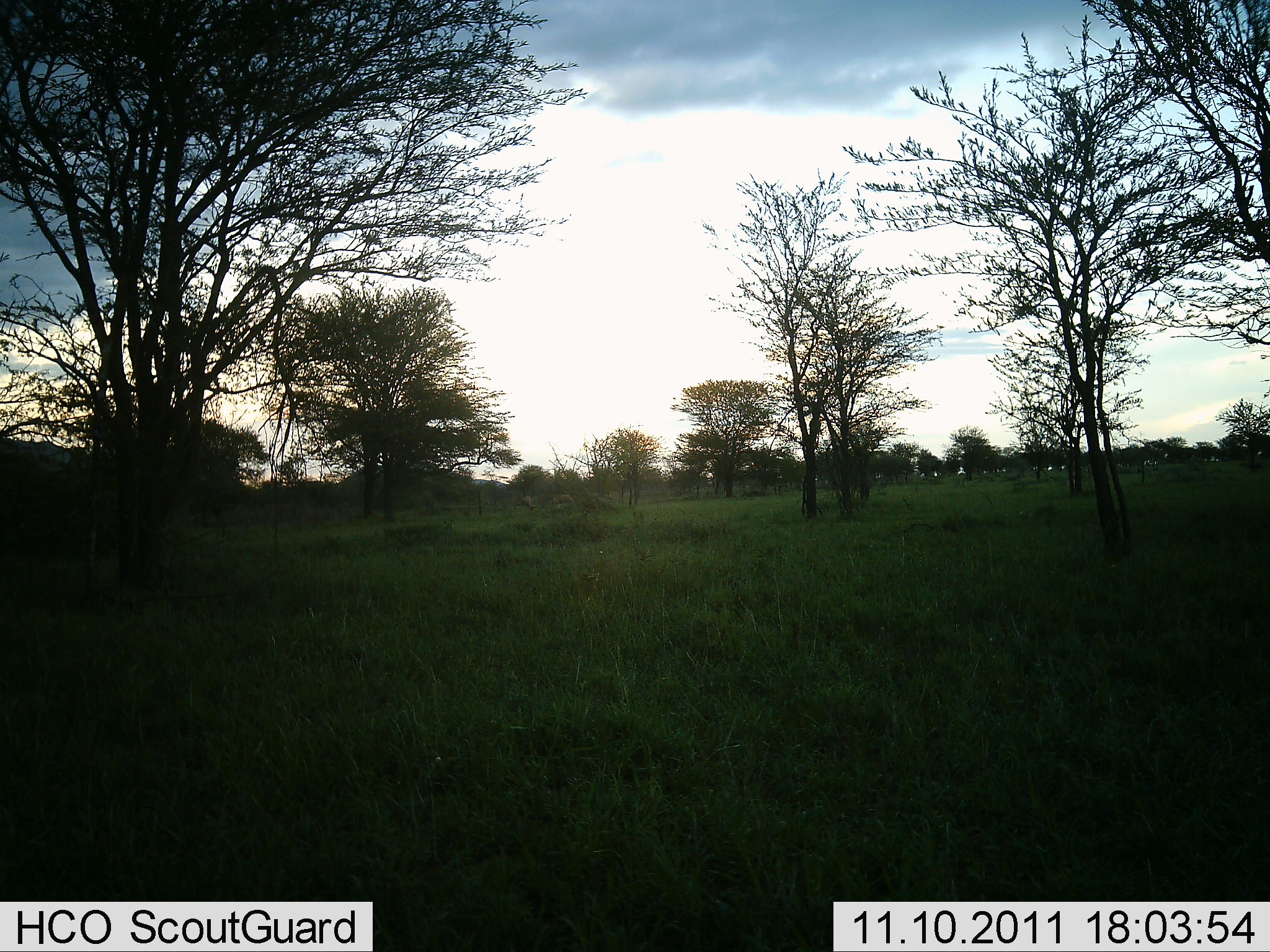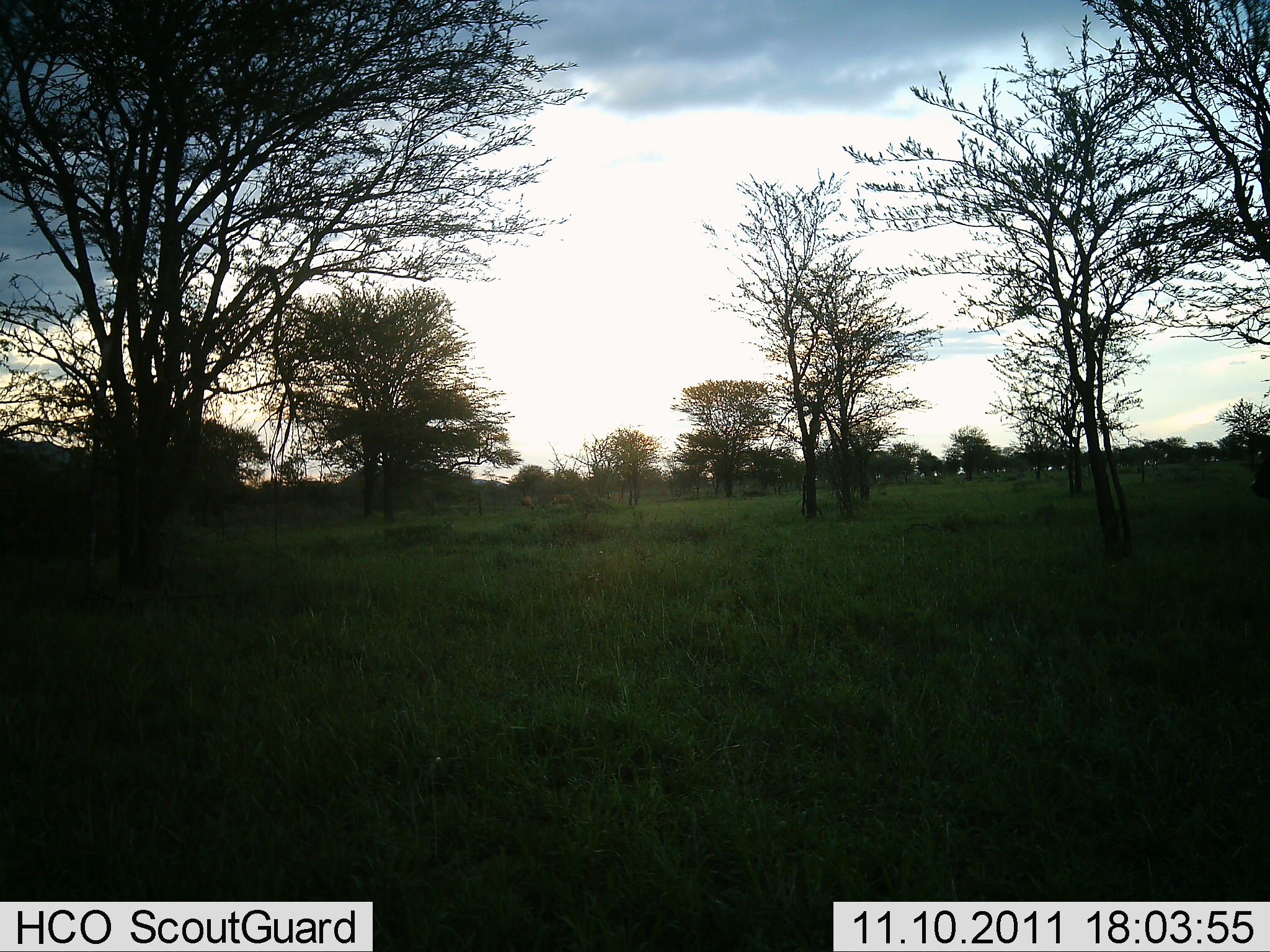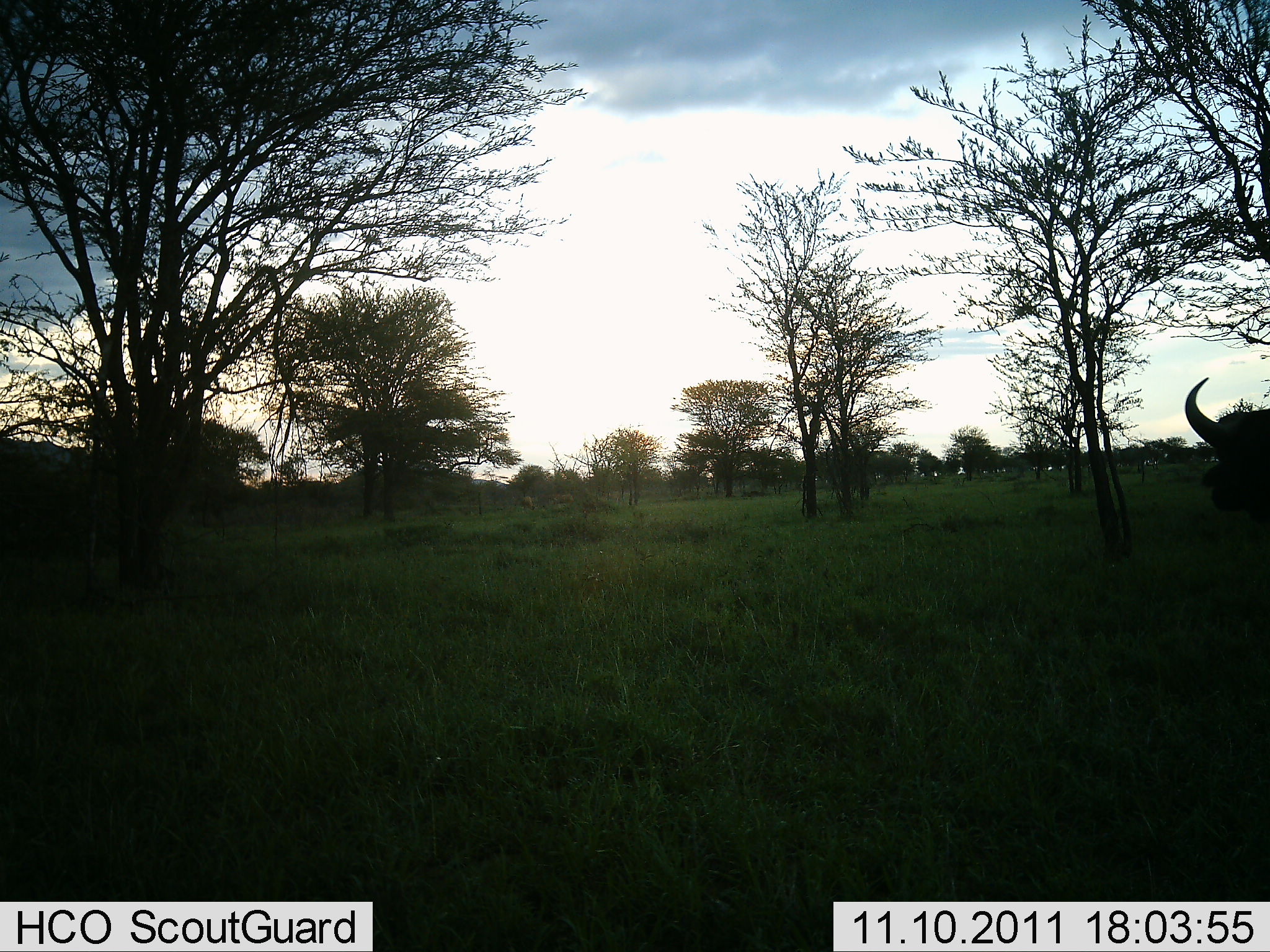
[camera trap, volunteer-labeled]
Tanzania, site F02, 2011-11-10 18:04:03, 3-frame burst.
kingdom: Animalia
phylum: Chordata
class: Mammalia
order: Artiodactyla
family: Bovidae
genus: Syncerus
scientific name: Syncerus caffer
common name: cape buffalo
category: buffalo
Buffalo (cape buffalo) (Syncerus caffer), count 1. Behavior (volunteer vote fractions): standing 26%, resting 0%, moving 74%, interacting 0%. Young present (vote fraction): 0%. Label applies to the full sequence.